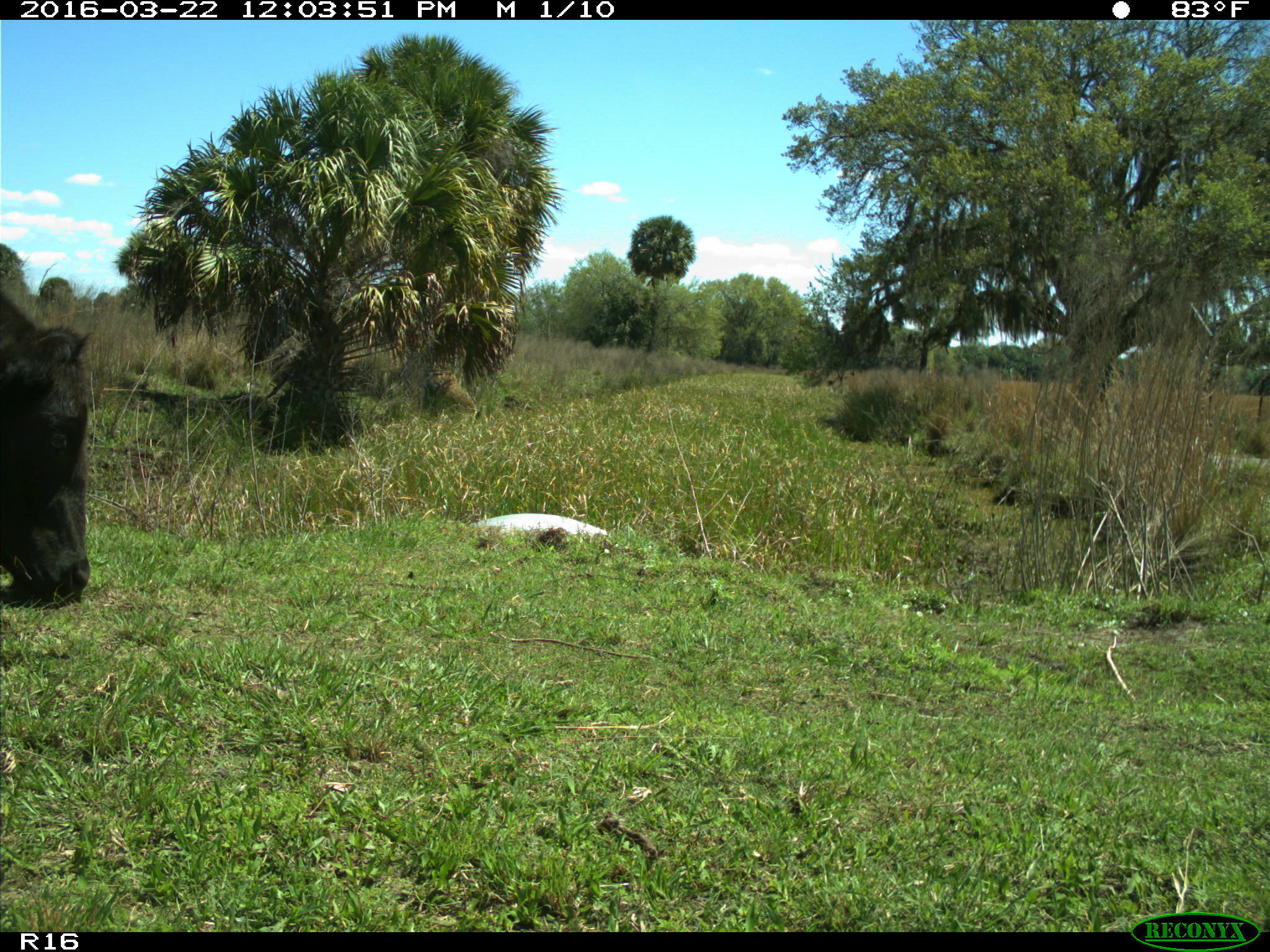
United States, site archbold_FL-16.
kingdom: Animalia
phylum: Chordata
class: Mammalia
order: Artiodactyla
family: Bovidae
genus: Bos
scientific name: Bos taurus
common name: domestic cow